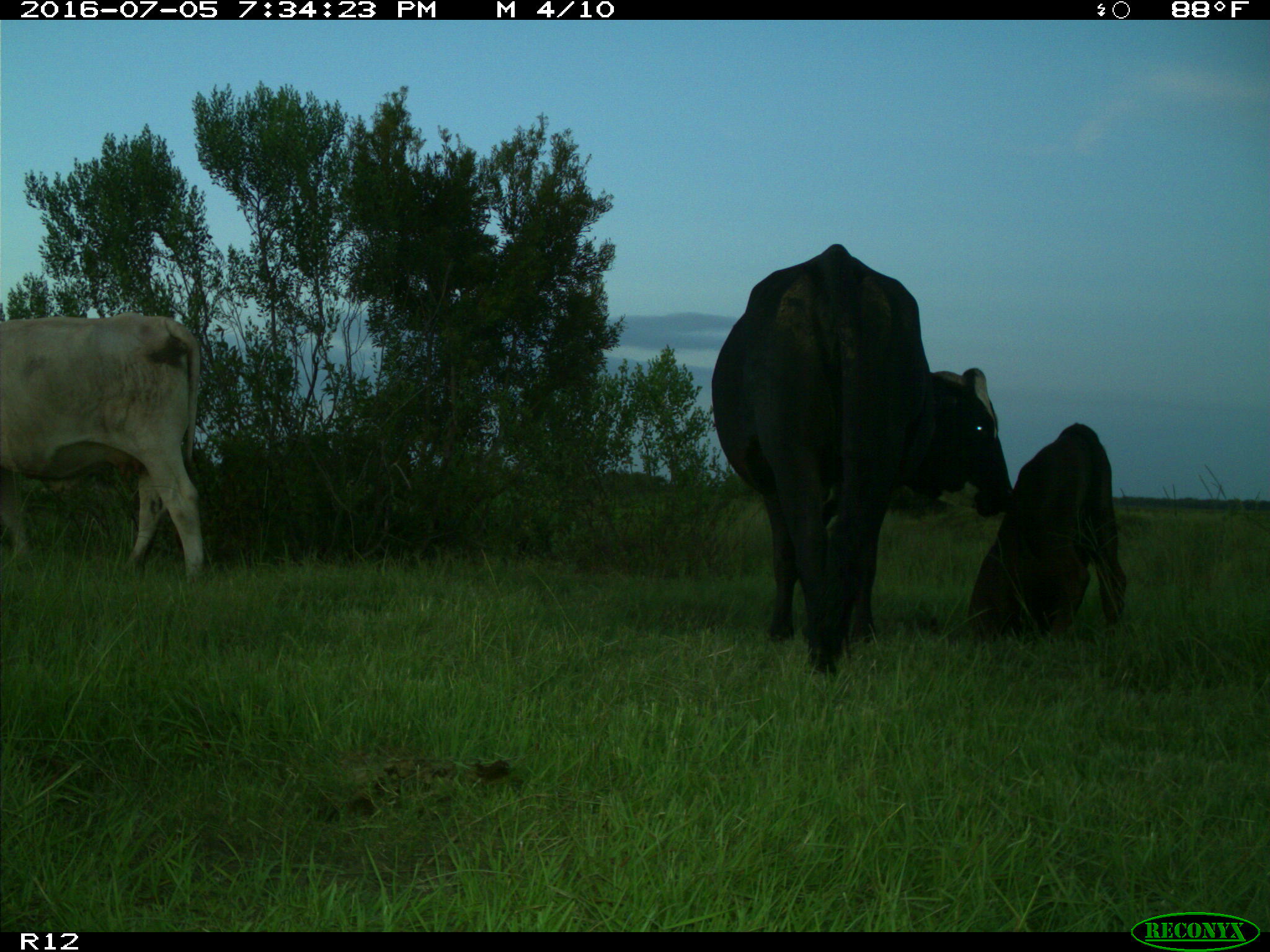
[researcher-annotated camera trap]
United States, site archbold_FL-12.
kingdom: Animalia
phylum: Chordata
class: Mammalia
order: Artiodactyla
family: Bovidae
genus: Bos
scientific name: Bos taurus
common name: domestic cow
Bos taurus (domestic cow).